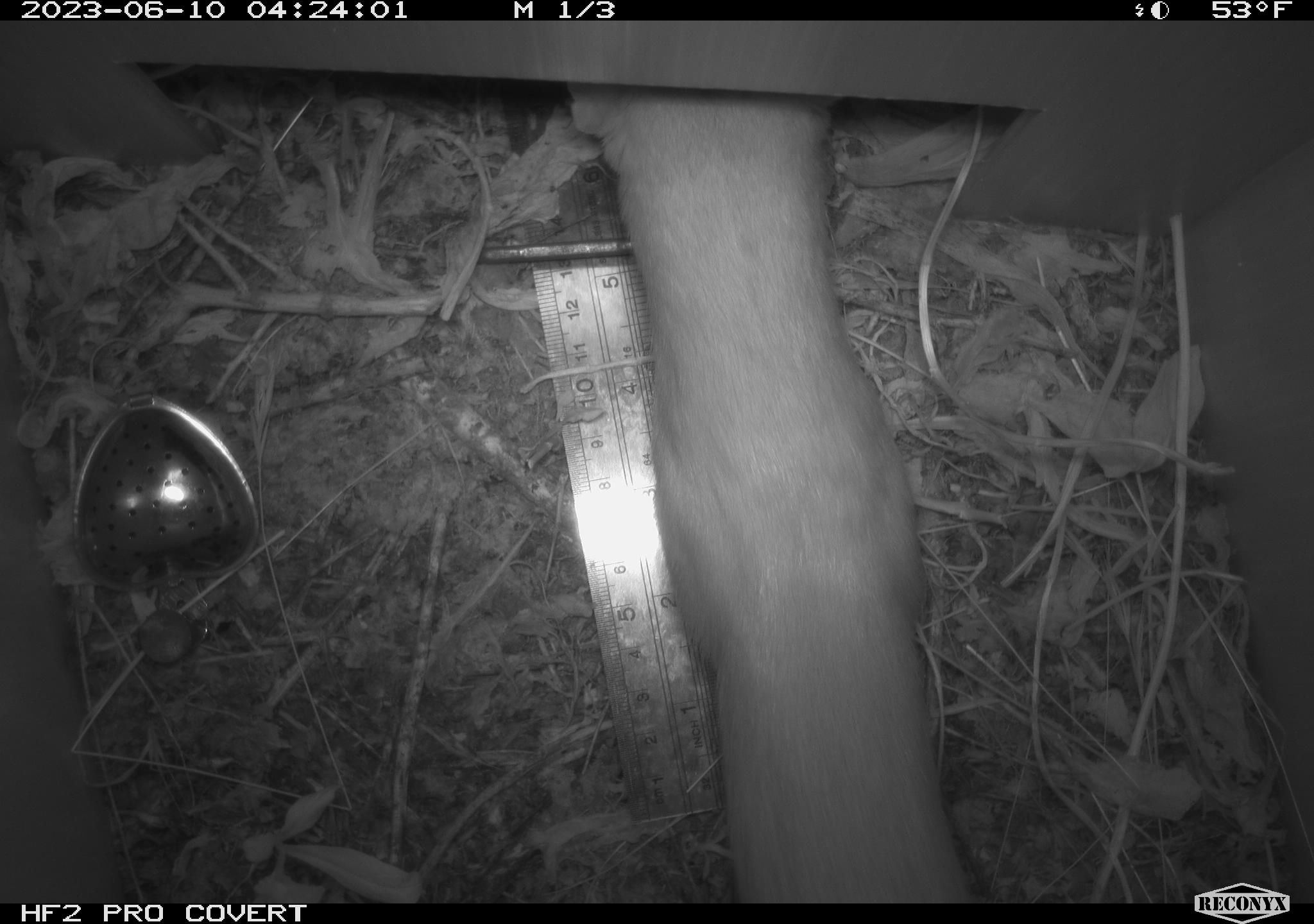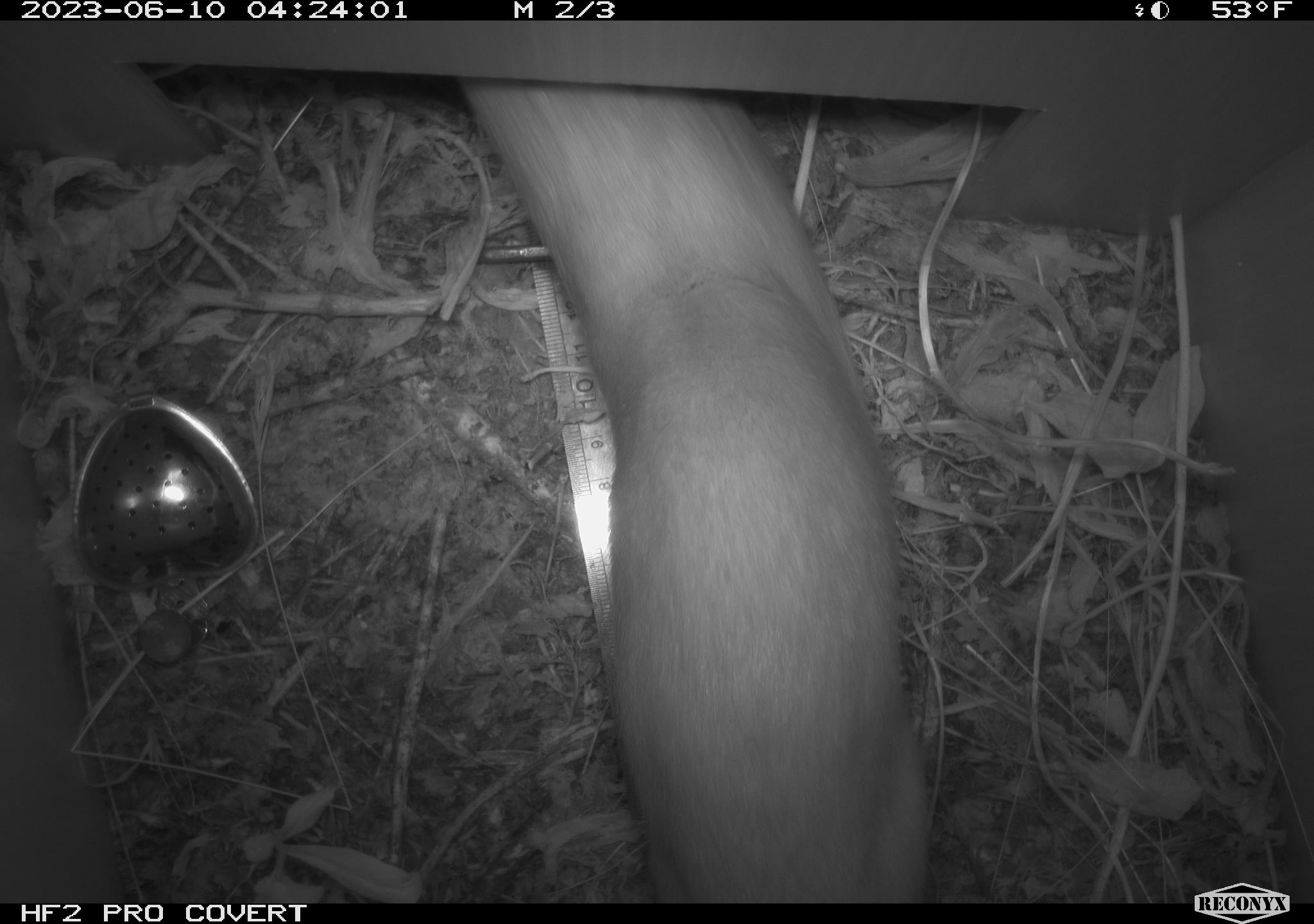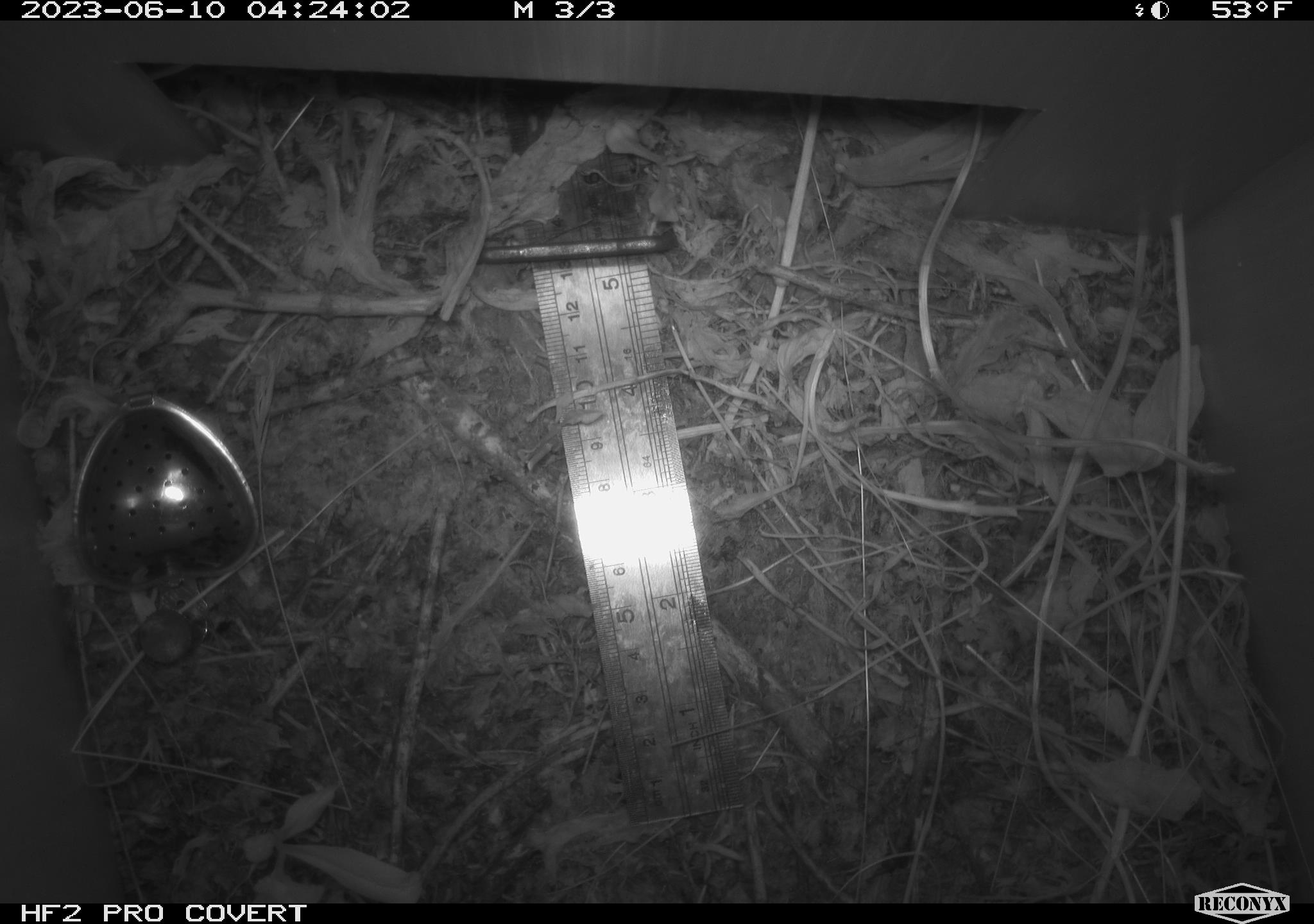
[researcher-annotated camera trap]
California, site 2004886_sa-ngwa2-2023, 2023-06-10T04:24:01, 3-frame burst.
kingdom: Animalia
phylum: Chordata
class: Mammalia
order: Carnivora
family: Mustelidae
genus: Neogale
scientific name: Neogale frenata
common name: long-tailed weasel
Long-tailed weasel (Neogale frenata).